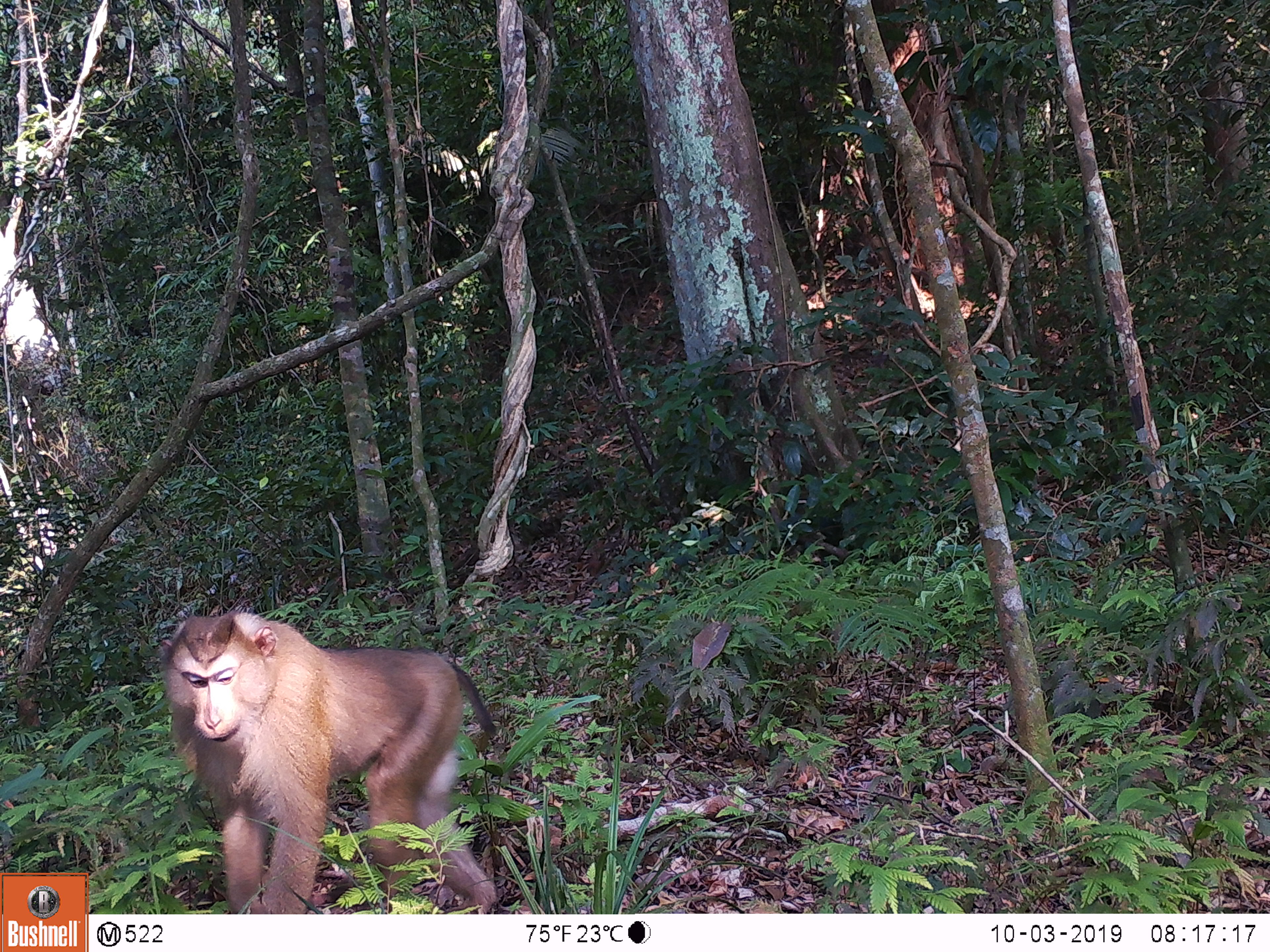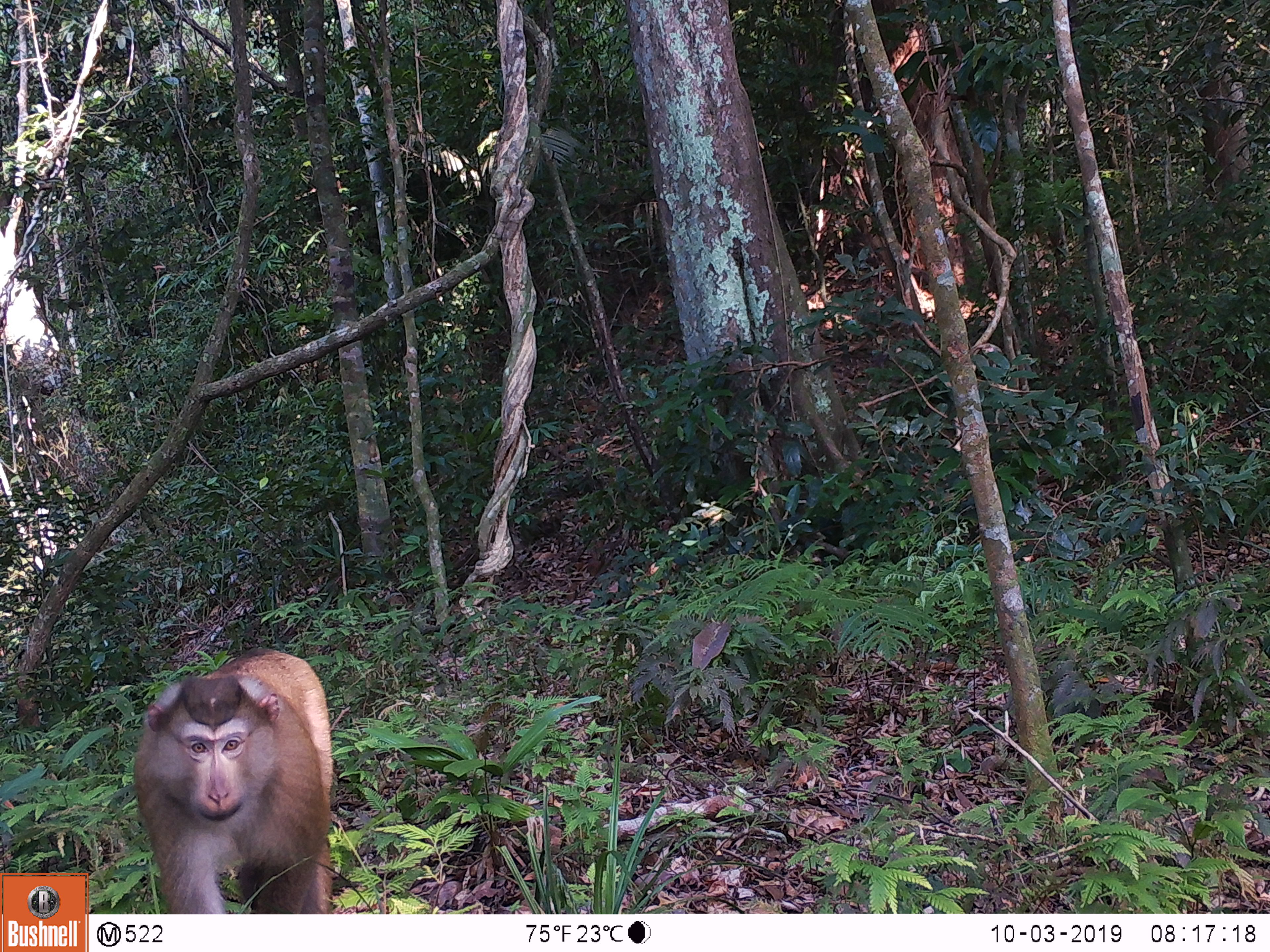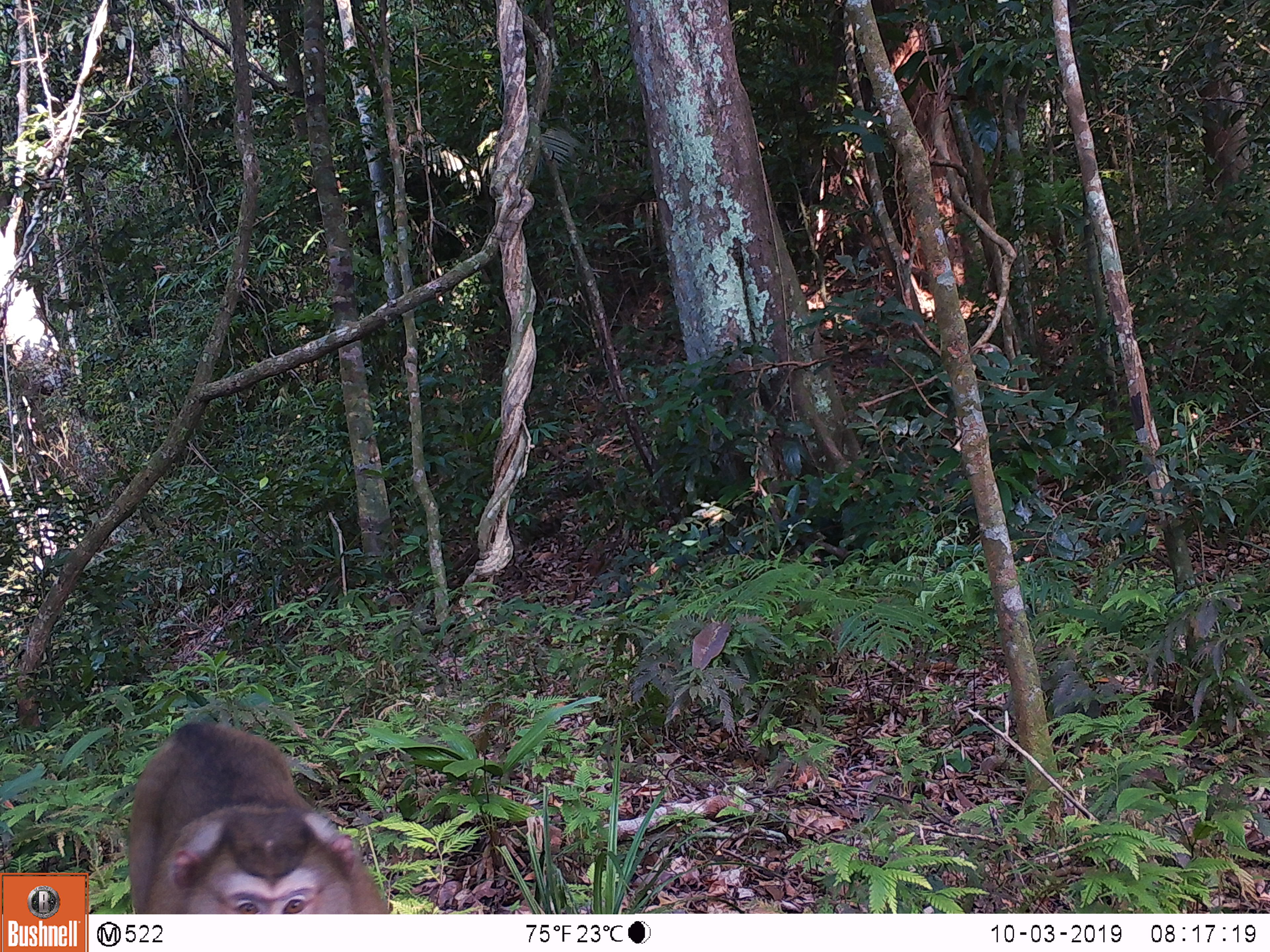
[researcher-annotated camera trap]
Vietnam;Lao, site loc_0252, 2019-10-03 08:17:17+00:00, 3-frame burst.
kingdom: Animalia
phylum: Chordata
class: Mammalia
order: Primates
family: Cercopithecidae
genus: Macaca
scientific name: Macaca nemestrina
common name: pig-tailed macaque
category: pig tailed macaque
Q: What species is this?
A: Pig tailed macaque (pig-tailed macaque) (Macaca nemestrina).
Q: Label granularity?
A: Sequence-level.